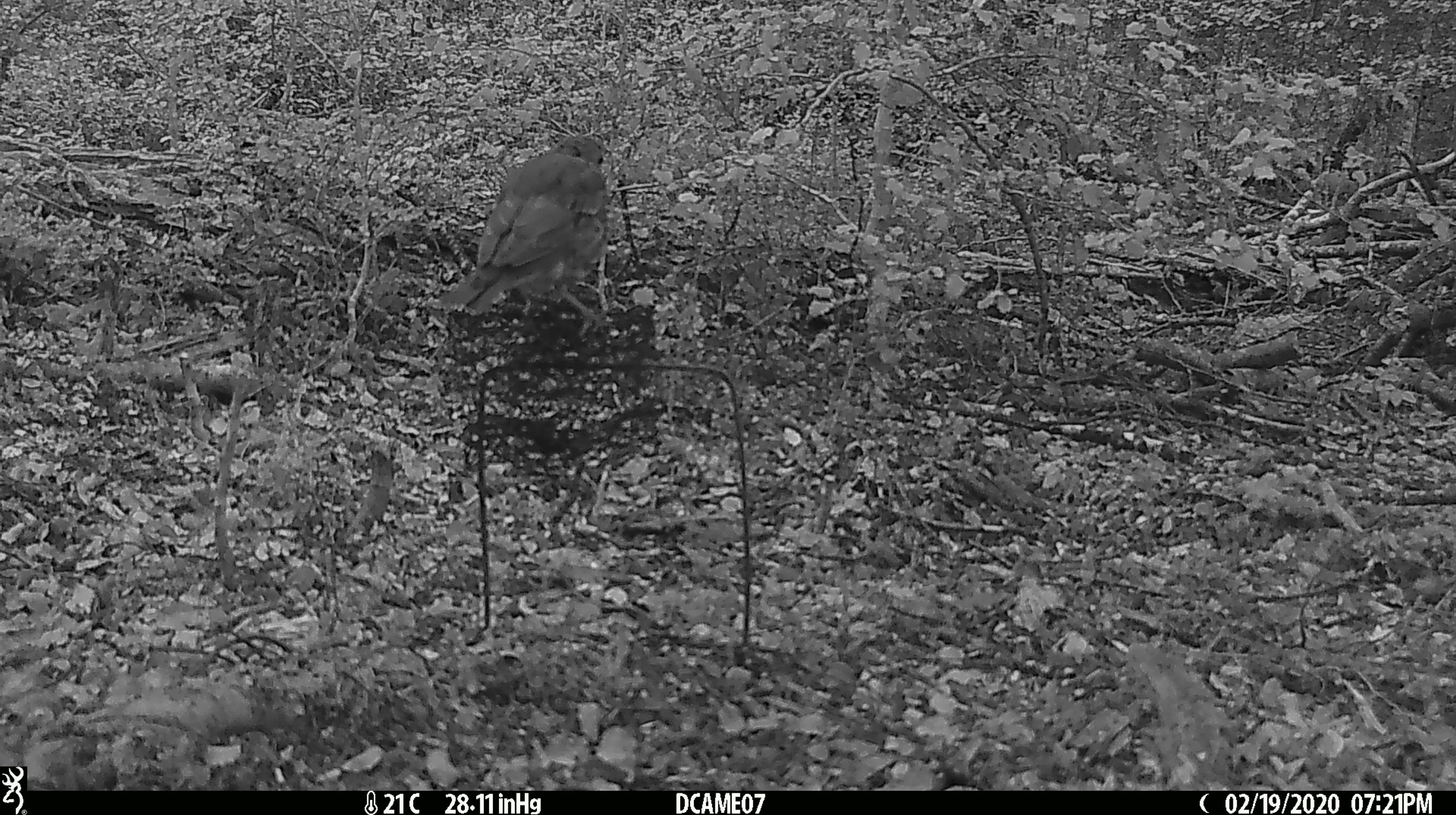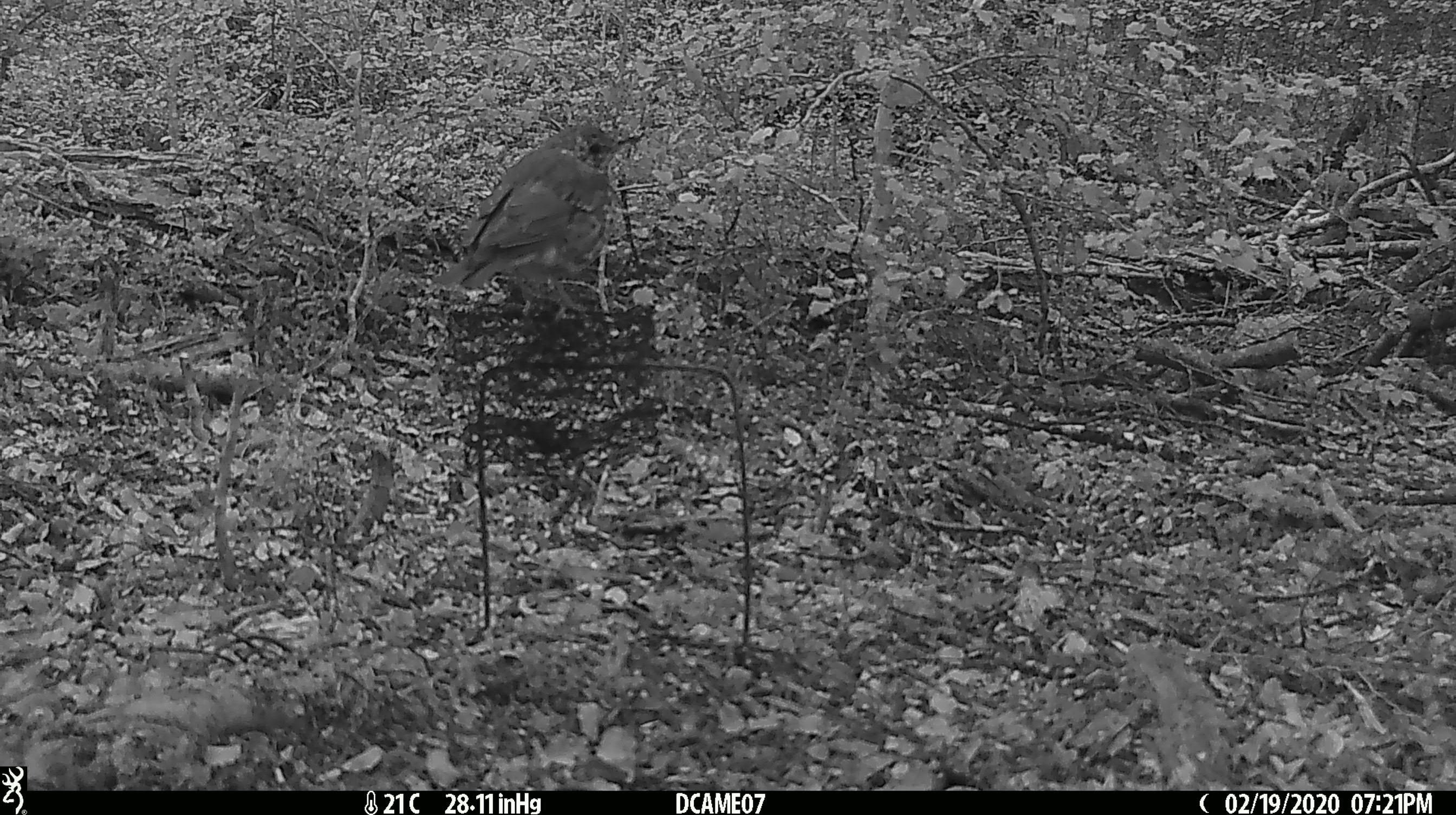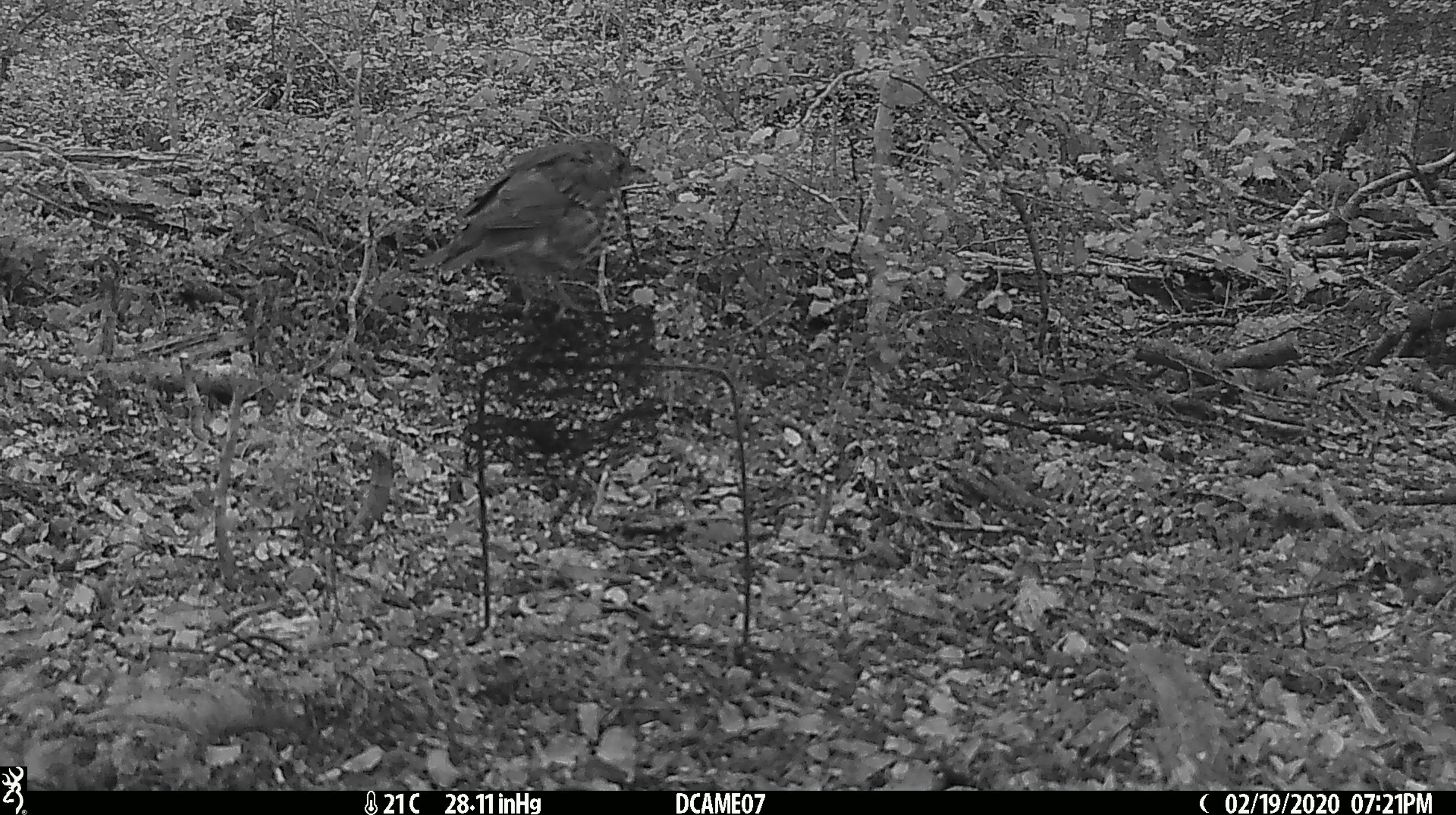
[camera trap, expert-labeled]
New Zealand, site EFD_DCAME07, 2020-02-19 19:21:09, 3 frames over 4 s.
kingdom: Animalia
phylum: Chordata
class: Aves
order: Passeriformes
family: Turdidae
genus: Turdus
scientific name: Turdus philomelos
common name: song thrush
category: thrush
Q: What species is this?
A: Thrush (song thrush) (Turdus philomelos).